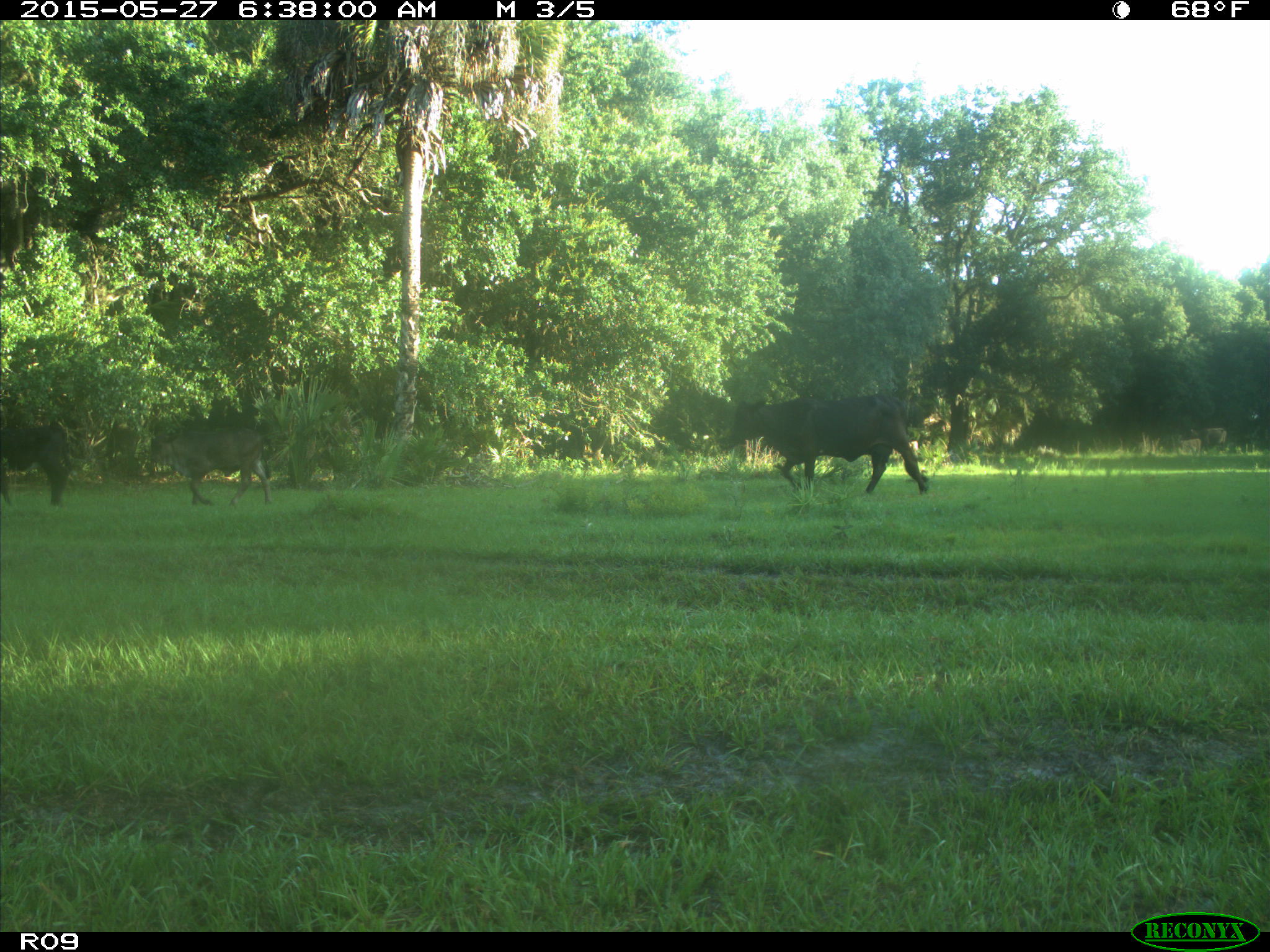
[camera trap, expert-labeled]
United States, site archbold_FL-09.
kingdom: Animalia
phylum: Chordata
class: Mammalia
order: Artiodactyla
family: Bovidae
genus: Bos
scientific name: Bos taurus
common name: domestic cow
Bos taurus (domestic cow).